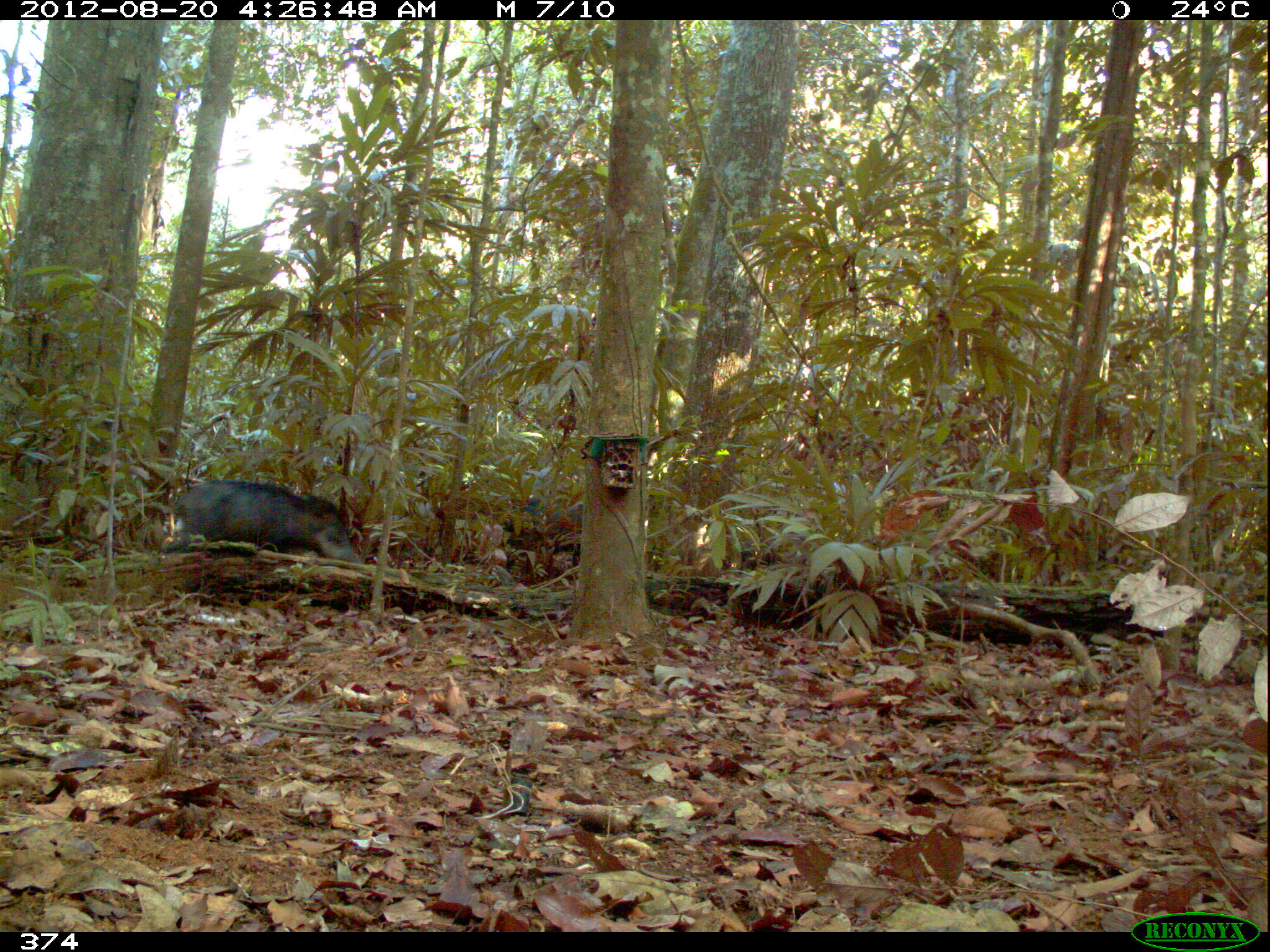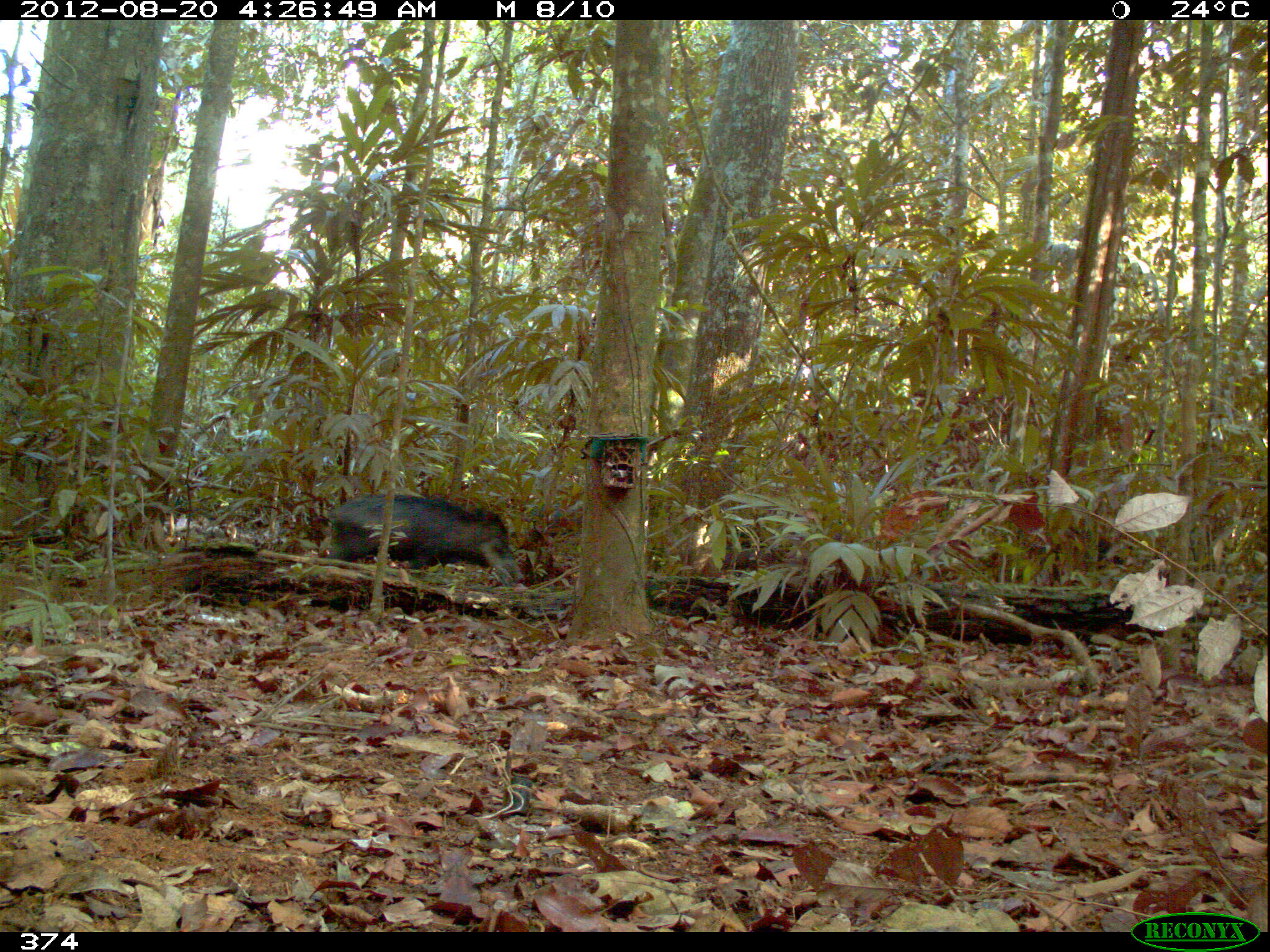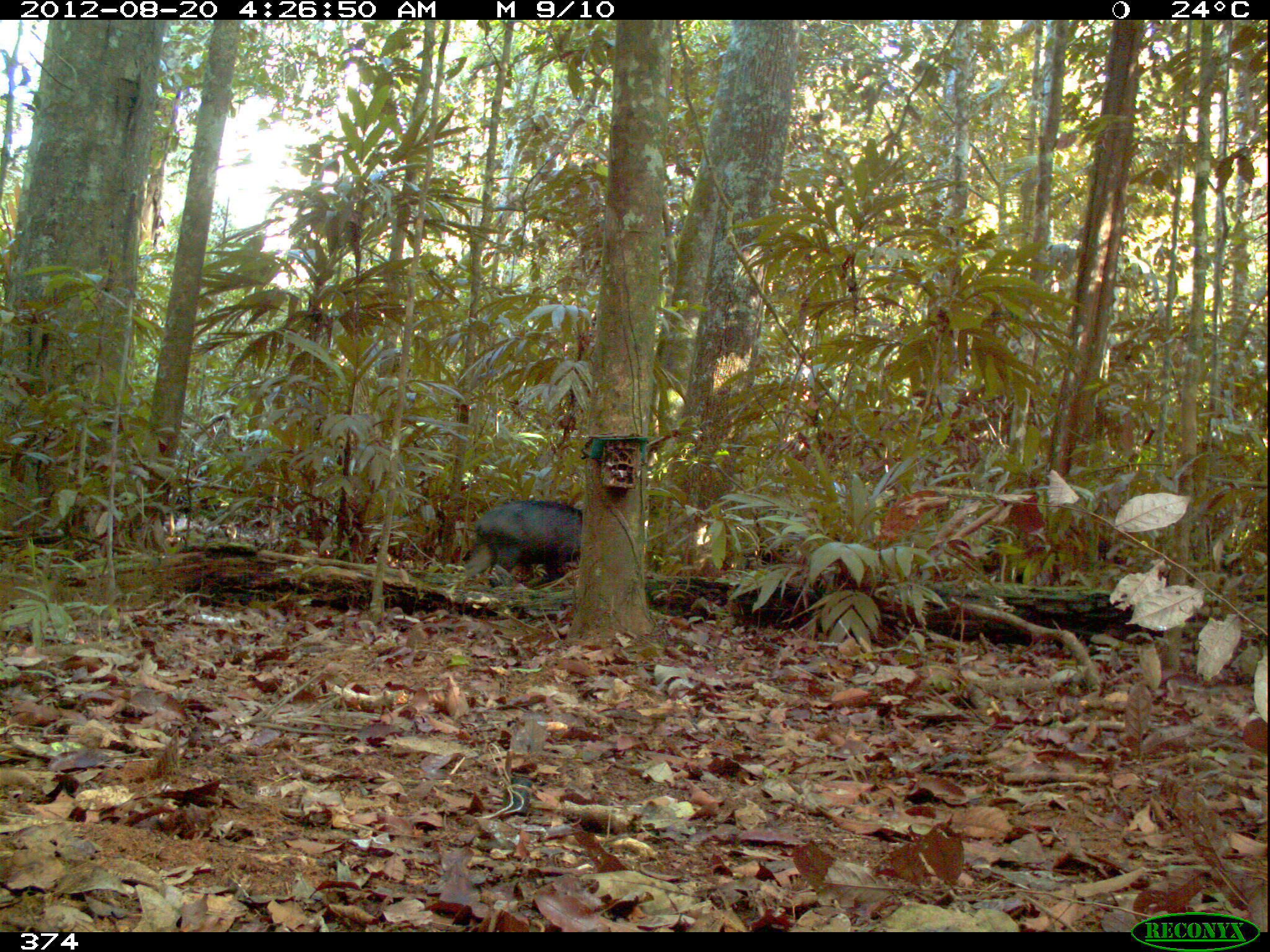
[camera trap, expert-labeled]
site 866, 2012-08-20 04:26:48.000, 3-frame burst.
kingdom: Animalia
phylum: Chordata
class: Mammalia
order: Artiodactyla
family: Tayassuidae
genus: Tayassu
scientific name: Tayassu pecari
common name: white-lipped peccary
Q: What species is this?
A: Tayassu pecari (white-lipped peccary).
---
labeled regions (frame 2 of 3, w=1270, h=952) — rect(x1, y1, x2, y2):
tayassu pecari: rect(327, 492, 523, 588); rect(987, 523, 1121, 591)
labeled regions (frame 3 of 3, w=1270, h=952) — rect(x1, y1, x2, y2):
tayassu pecari: rect(463, 499, 583, 580); rect(972, 529, 1108, 585)